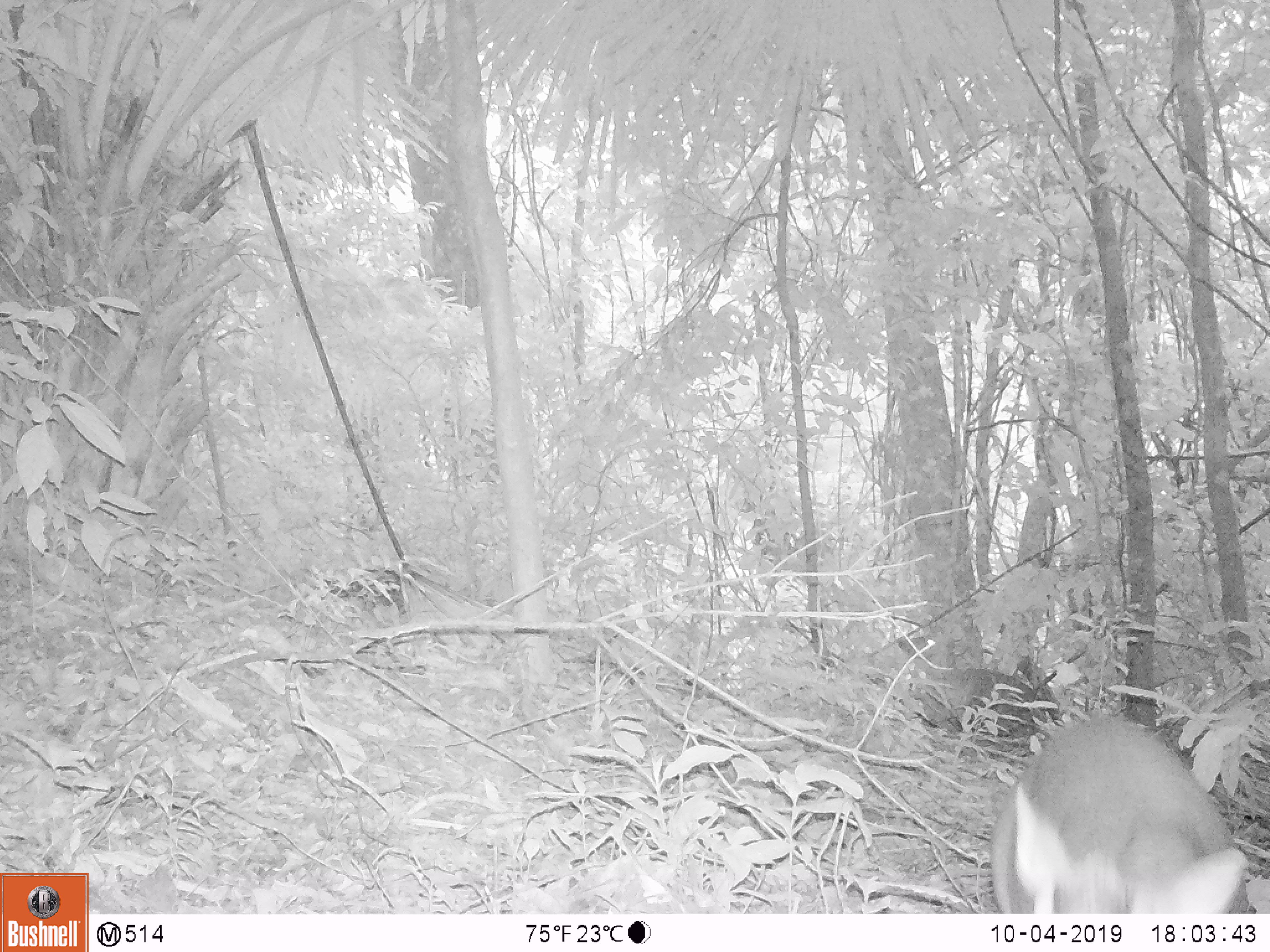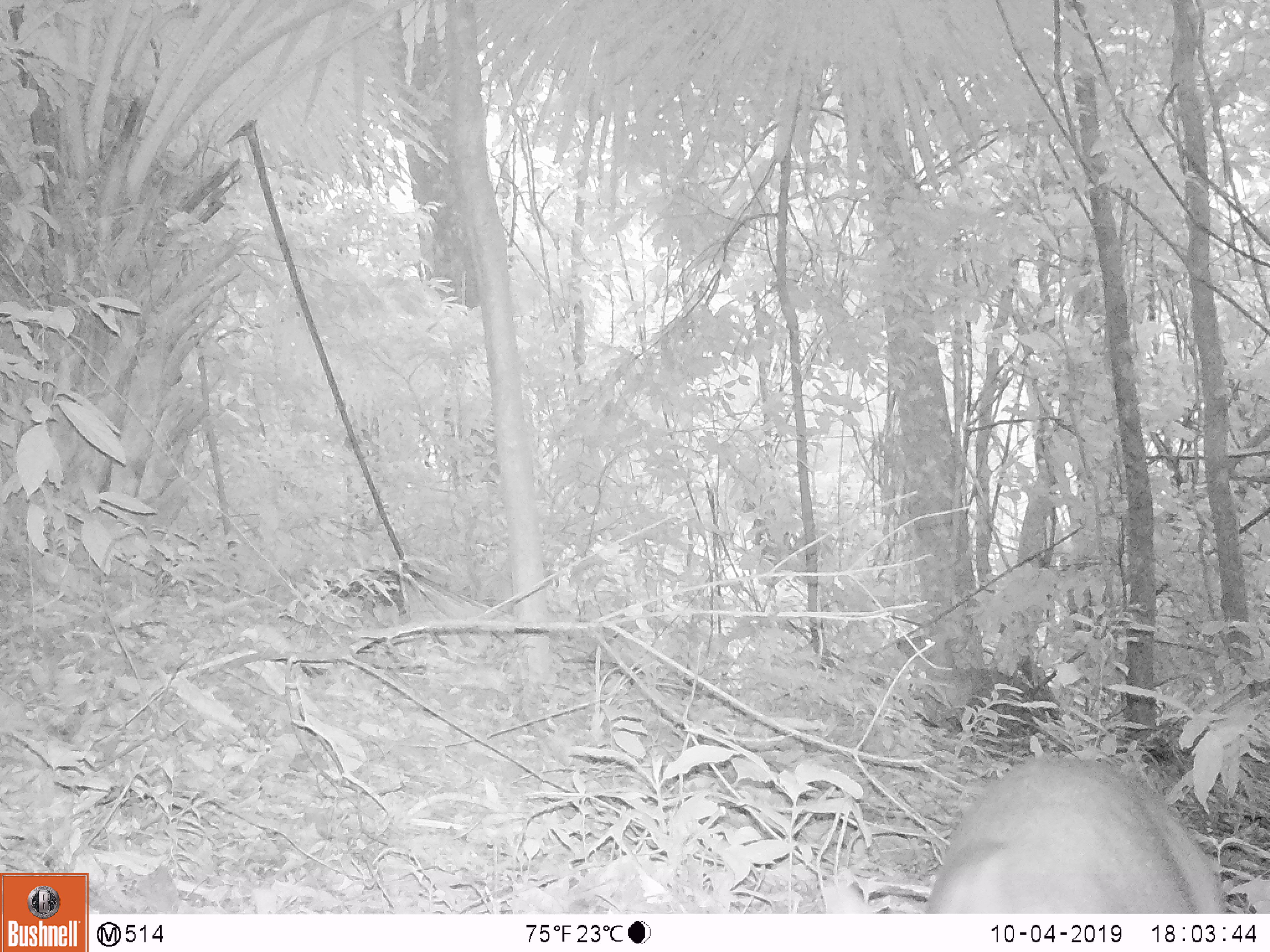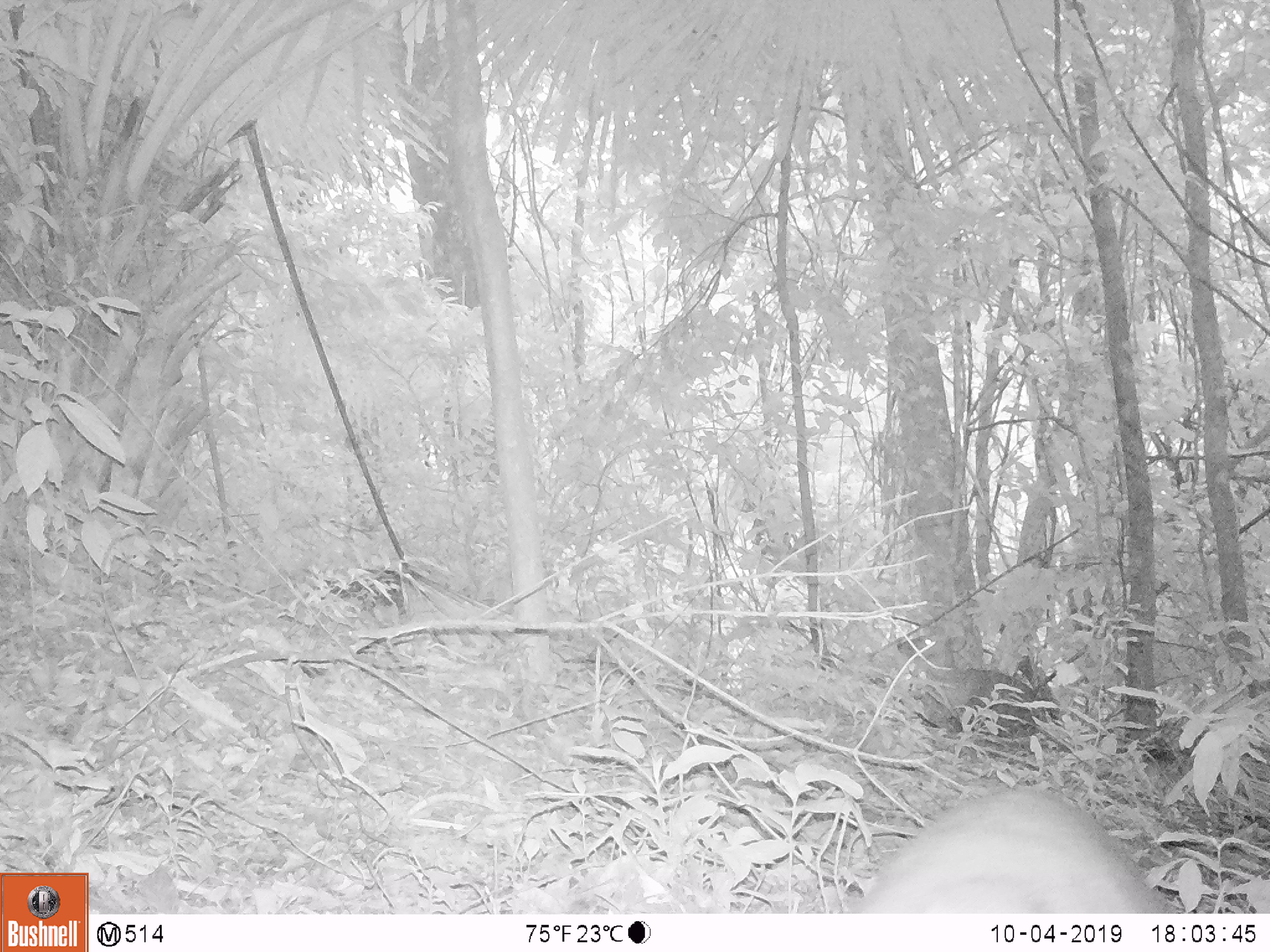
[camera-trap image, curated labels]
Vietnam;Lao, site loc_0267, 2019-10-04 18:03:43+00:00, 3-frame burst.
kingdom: Animalia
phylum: Chordata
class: Mammalia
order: Artiodactyla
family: Cervidae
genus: Muntiacus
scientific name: Muntiacus rooseveltorum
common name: roosevelt's muntjac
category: roosevelts muntjac group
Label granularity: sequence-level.